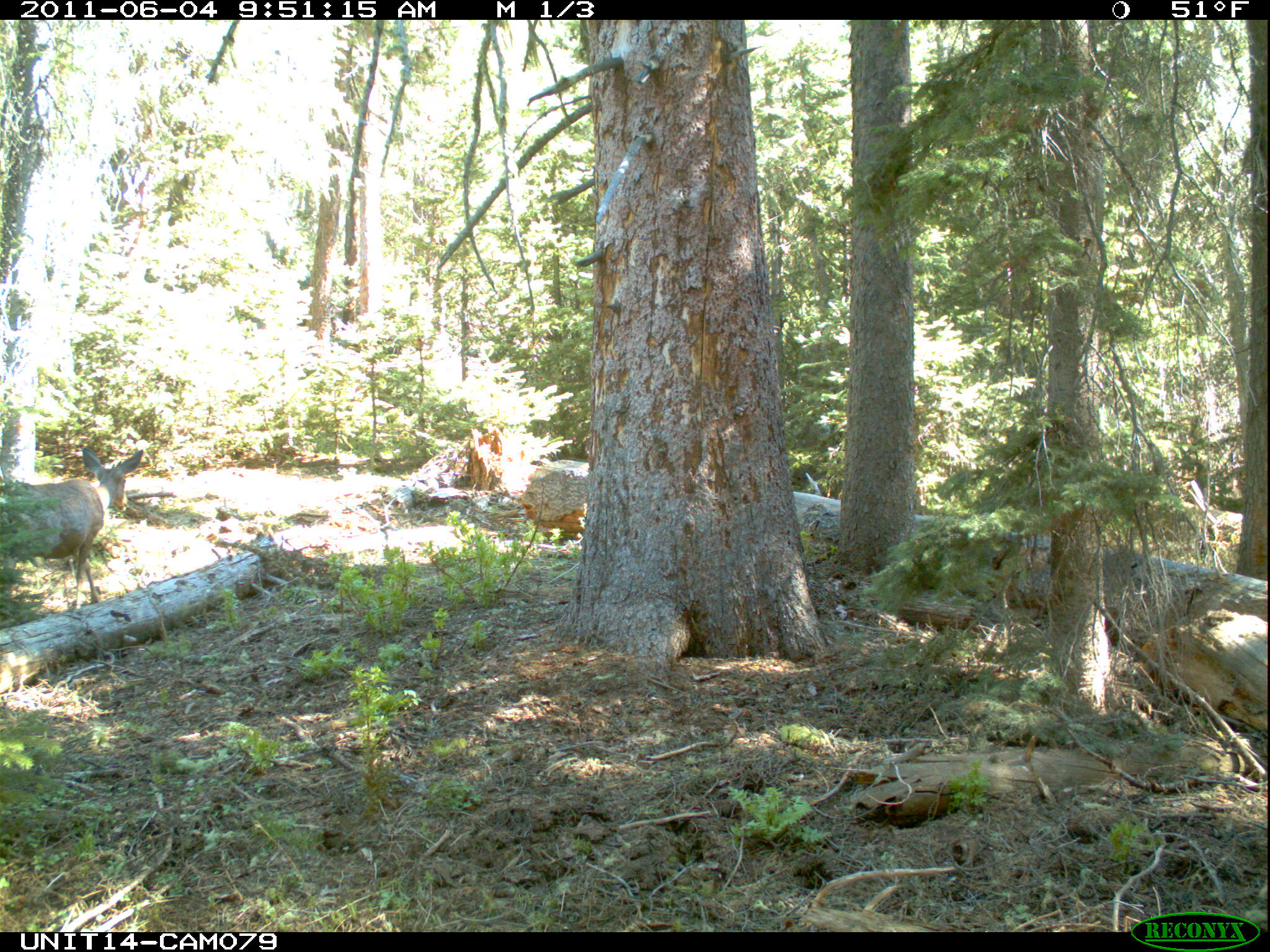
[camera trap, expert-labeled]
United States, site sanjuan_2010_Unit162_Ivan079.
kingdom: Animalia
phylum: Chordata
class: Mammalia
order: Artiodactyla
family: Cervidae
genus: Odocoileus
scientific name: Odocoileus hemionus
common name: mule deer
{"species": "Odocoileus hemionus (mule deer)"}